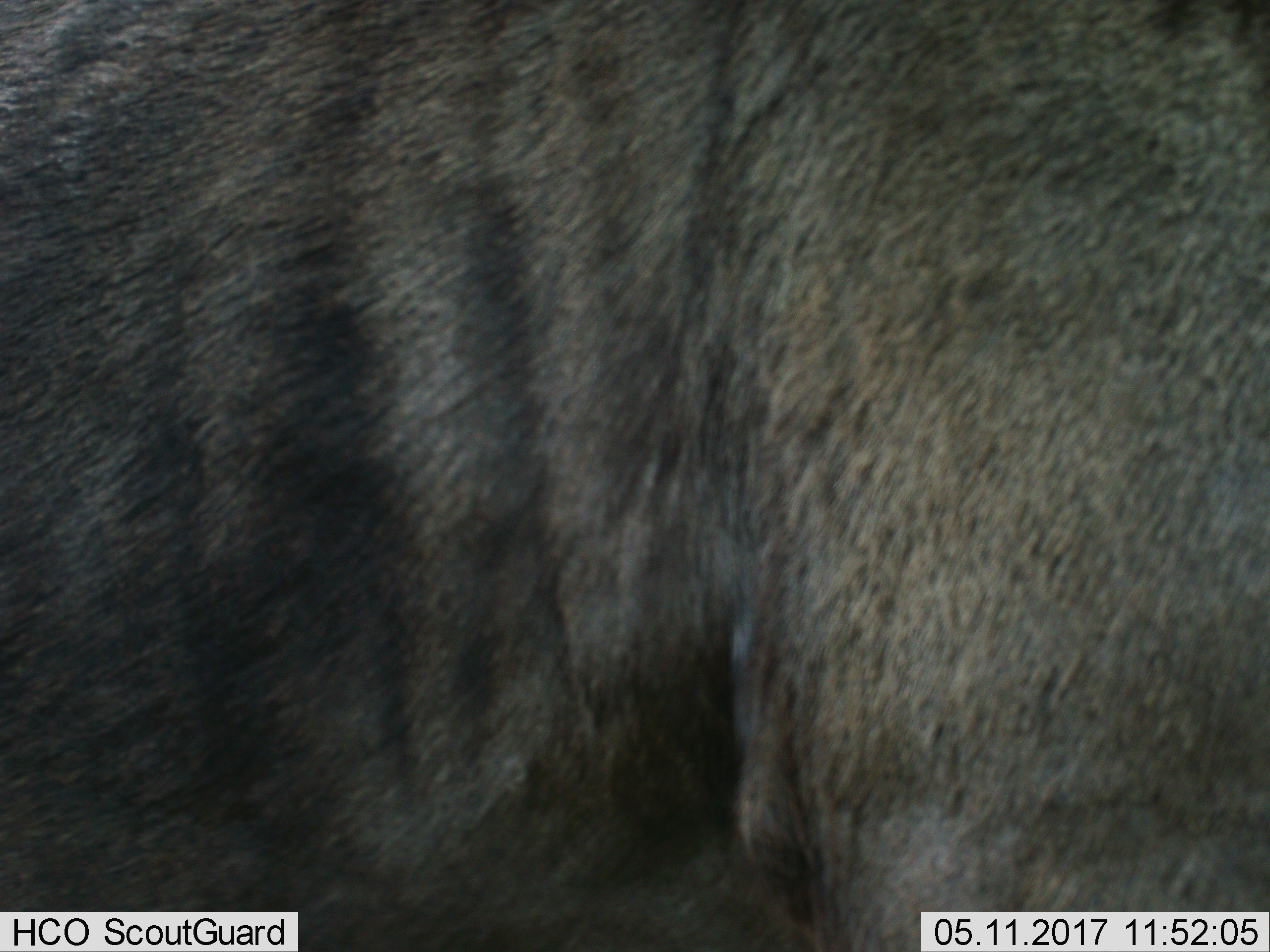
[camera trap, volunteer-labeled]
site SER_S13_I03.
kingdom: Animalia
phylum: Chordata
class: Mammalia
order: Artiodactyla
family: Bovidae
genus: Connochaetes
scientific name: Connochaetes taurinus taurinus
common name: blue wildebeest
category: wildebeestblue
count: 1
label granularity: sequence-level